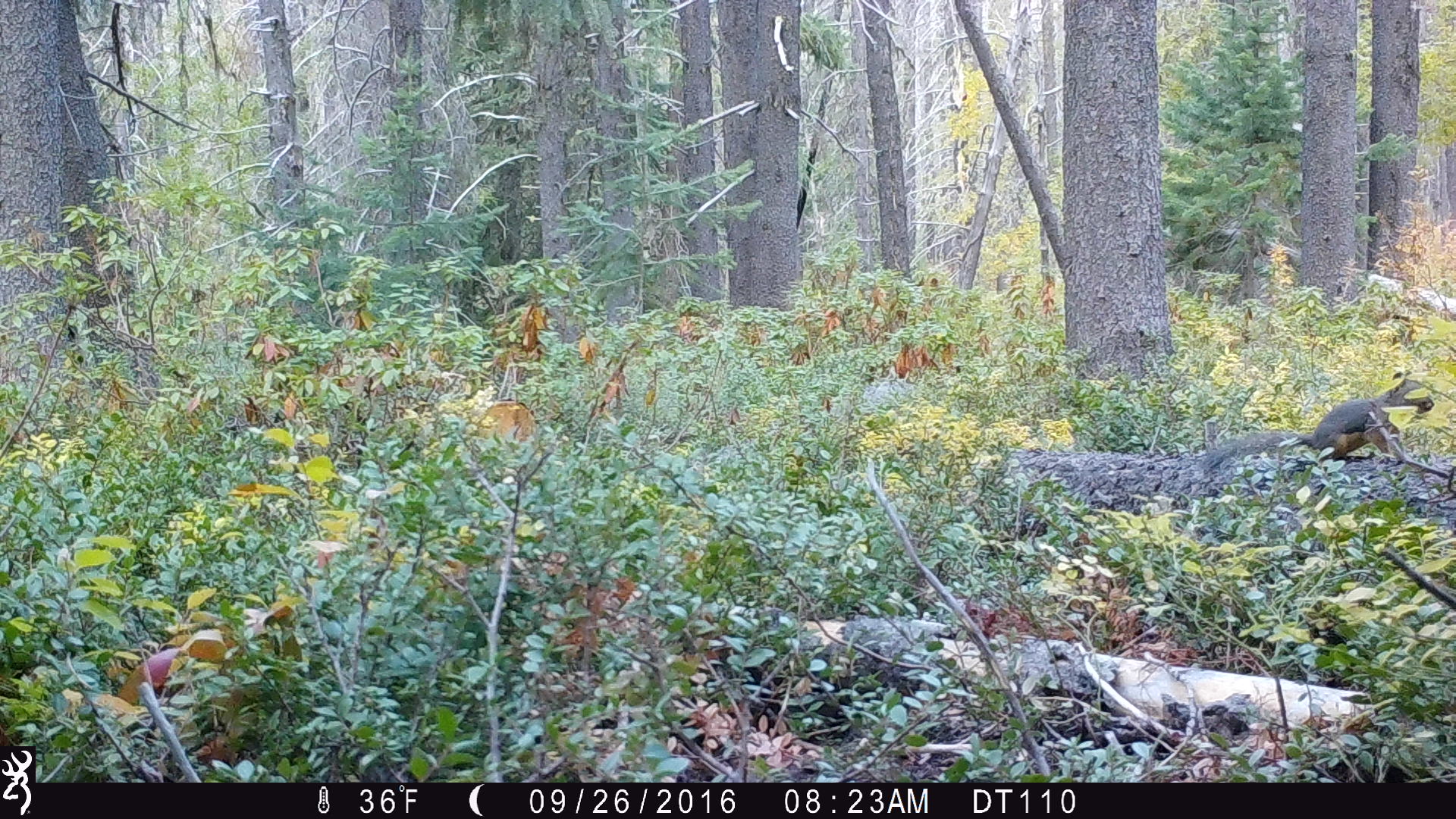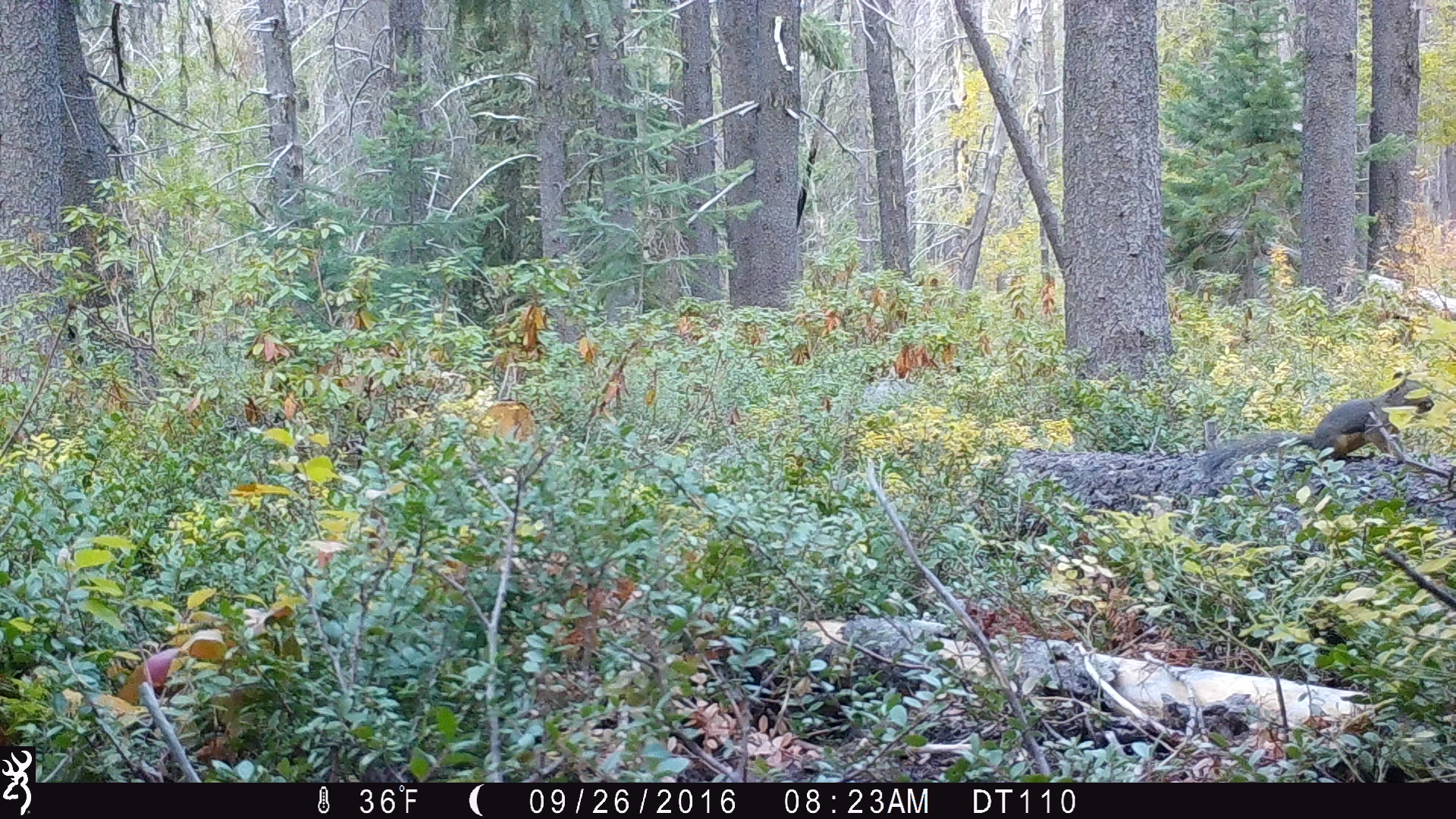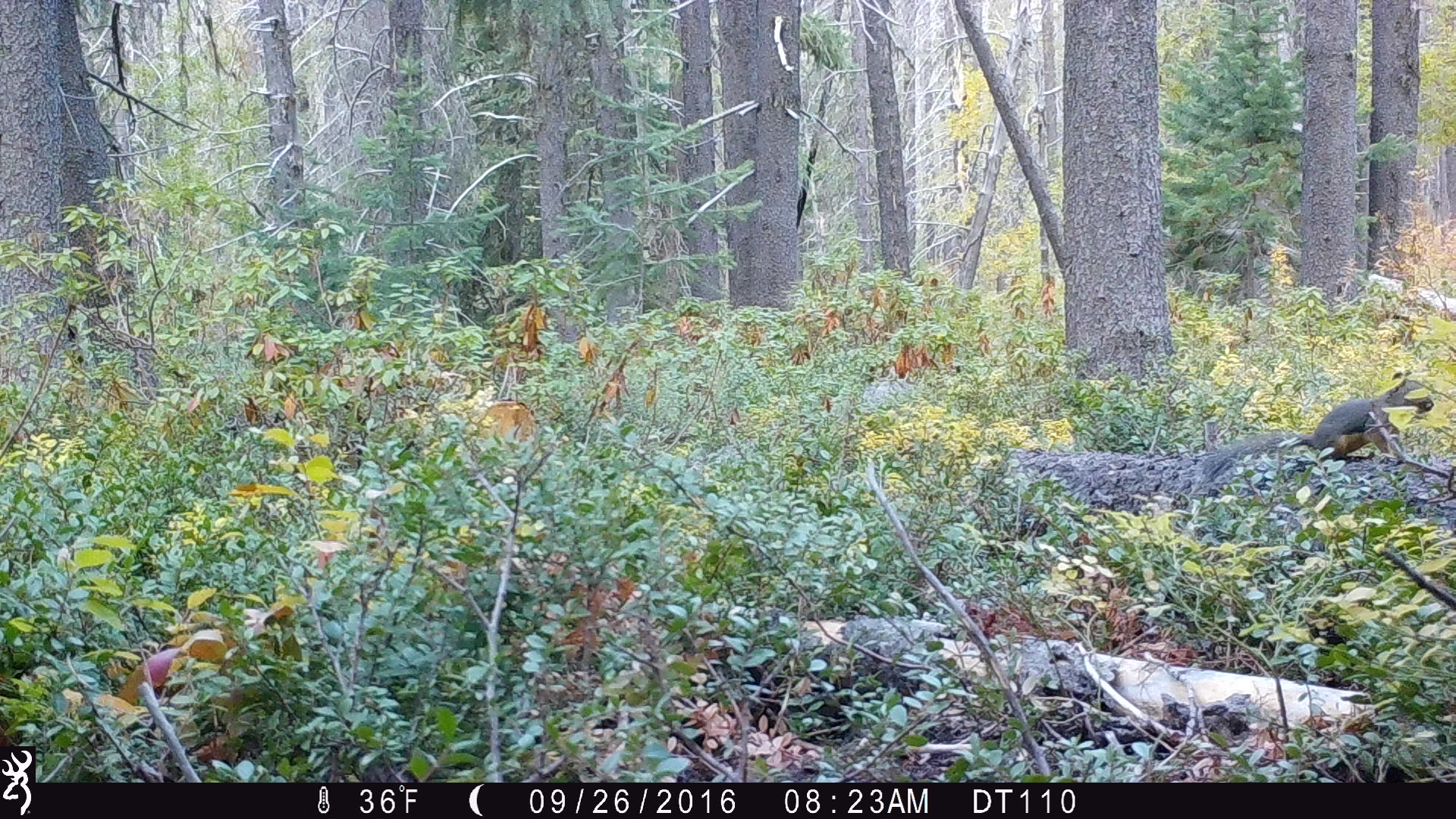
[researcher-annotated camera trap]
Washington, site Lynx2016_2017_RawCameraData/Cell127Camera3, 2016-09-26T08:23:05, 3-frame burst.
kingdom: Animalia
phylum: Chordata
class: Mammalia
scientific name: Mammalia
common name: small mammal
Small mammal (Mammalia). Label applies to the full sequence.